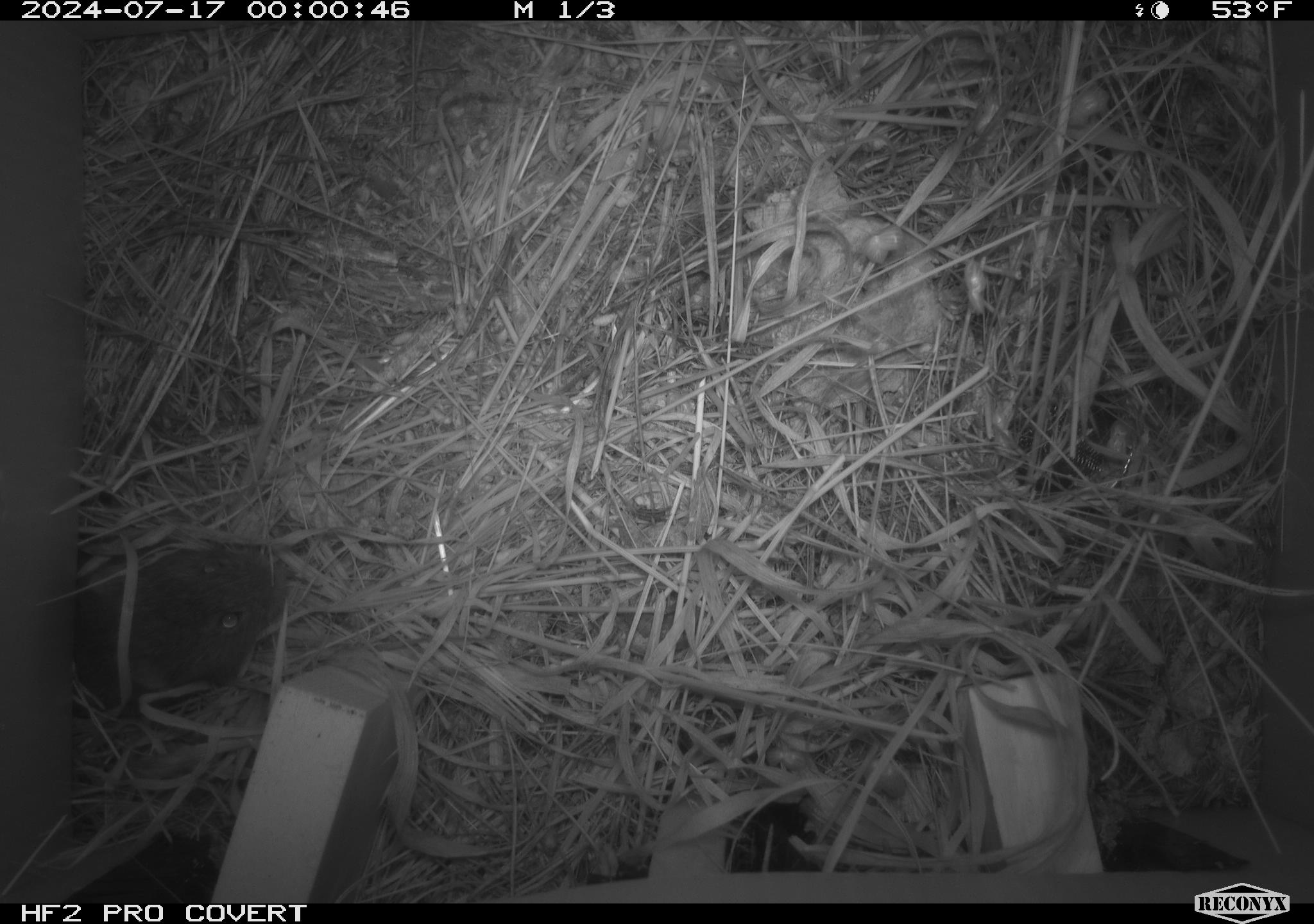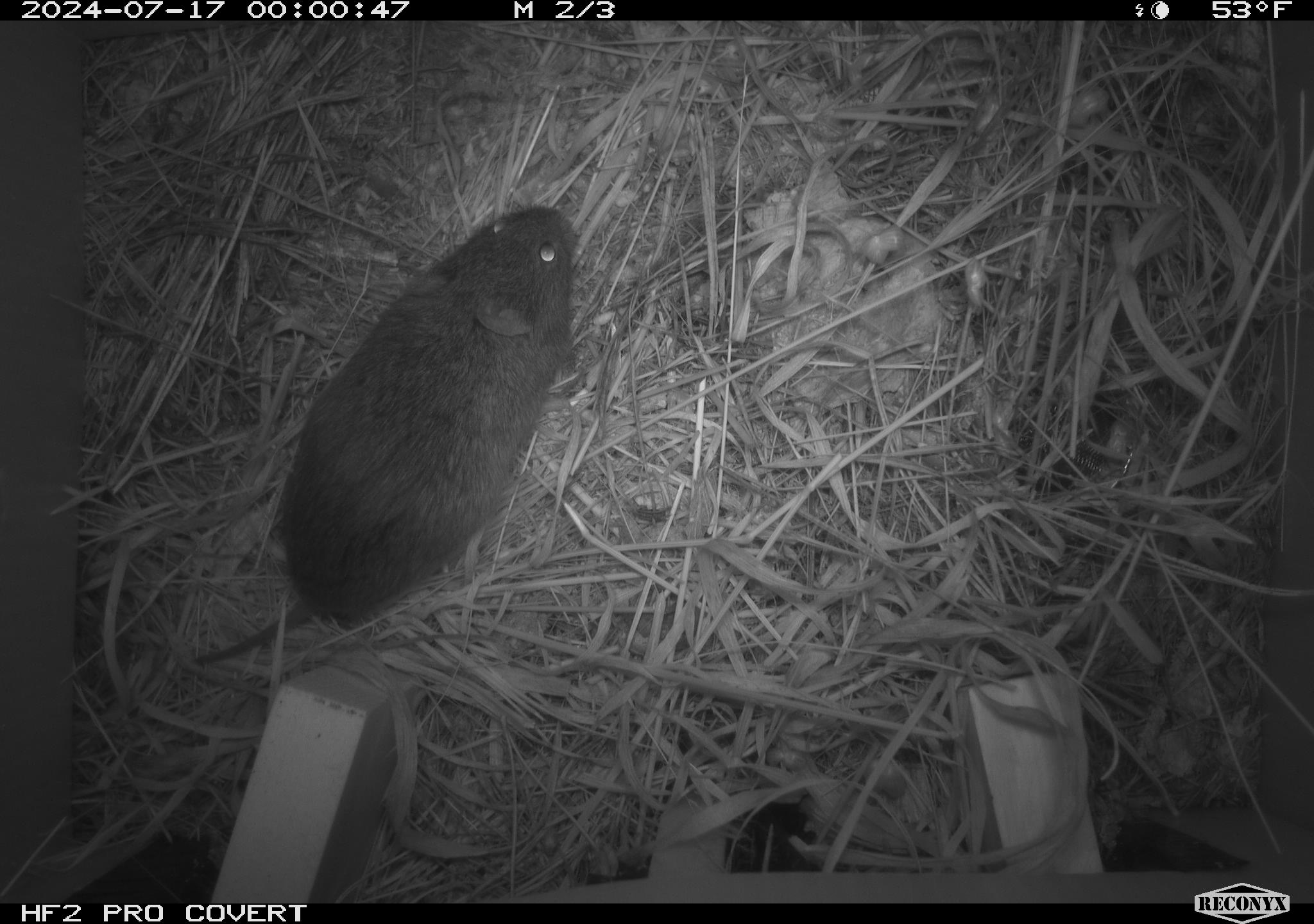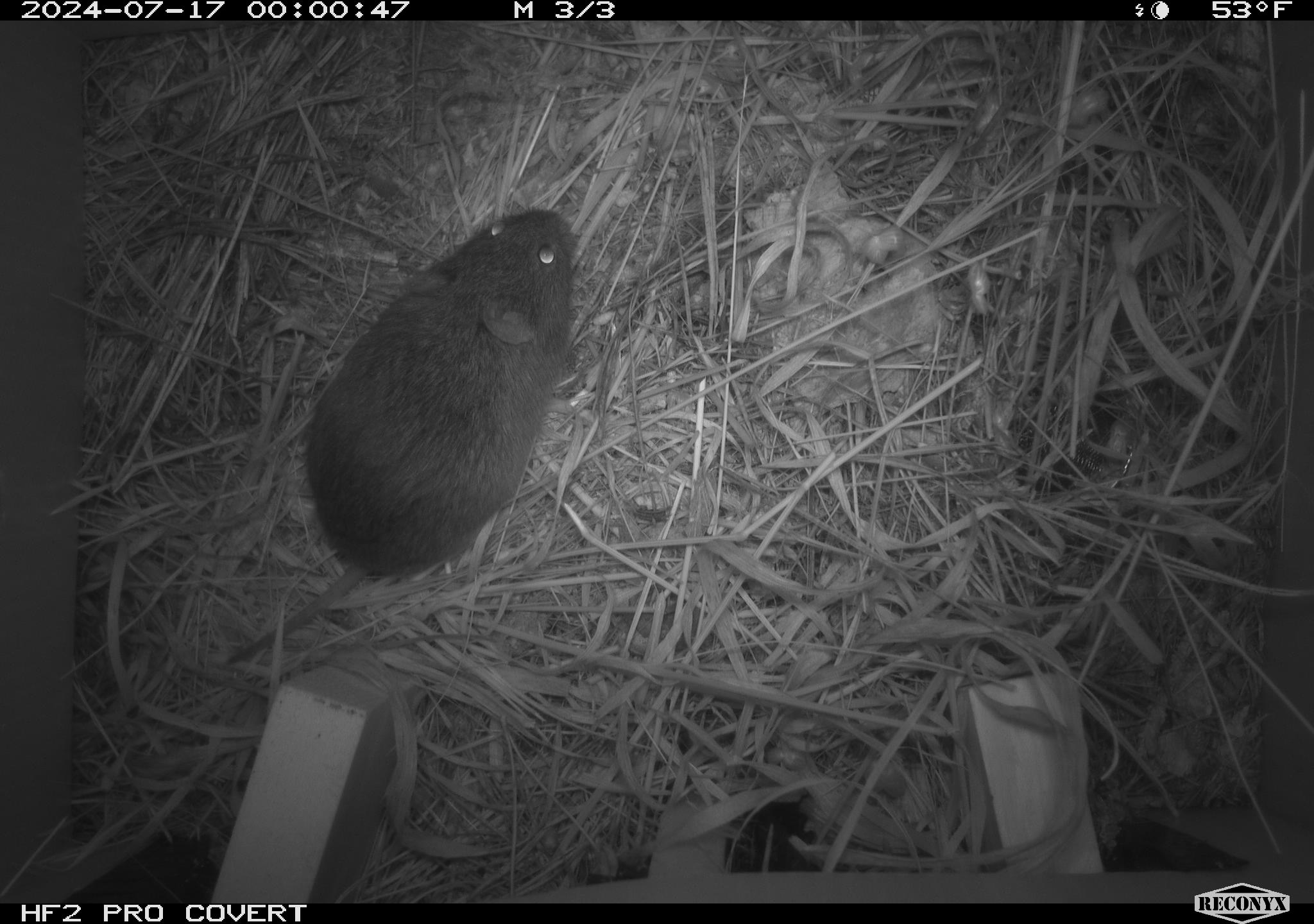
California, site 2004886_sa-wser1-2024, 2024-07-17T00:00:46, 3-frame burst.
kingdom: Animalia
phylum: Chordata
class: Mammalia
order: Rodentia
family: Cricetidae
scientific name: Arvicolinae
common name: voles, lemmings, and muskrats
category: arvicolinae subfamily